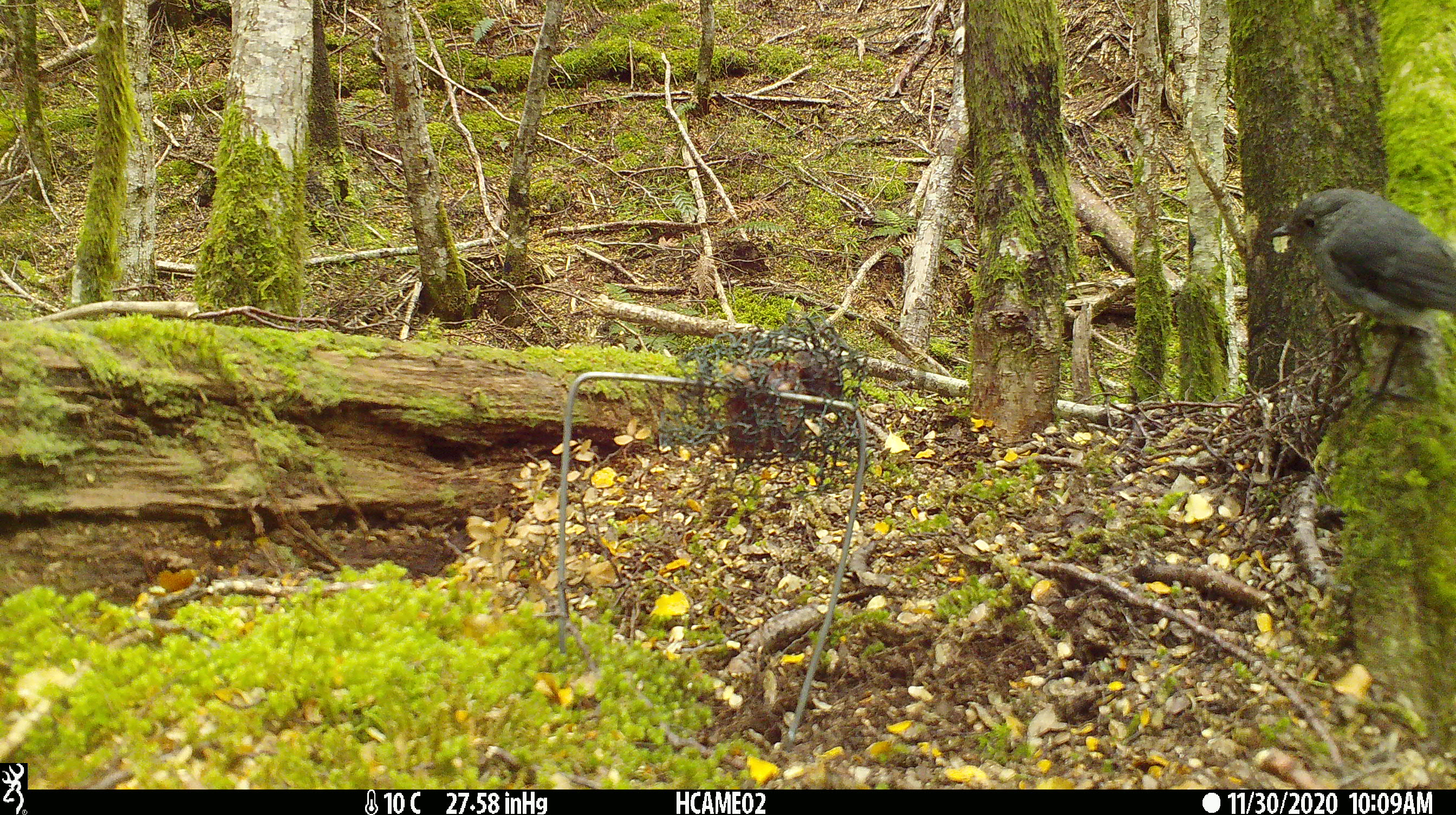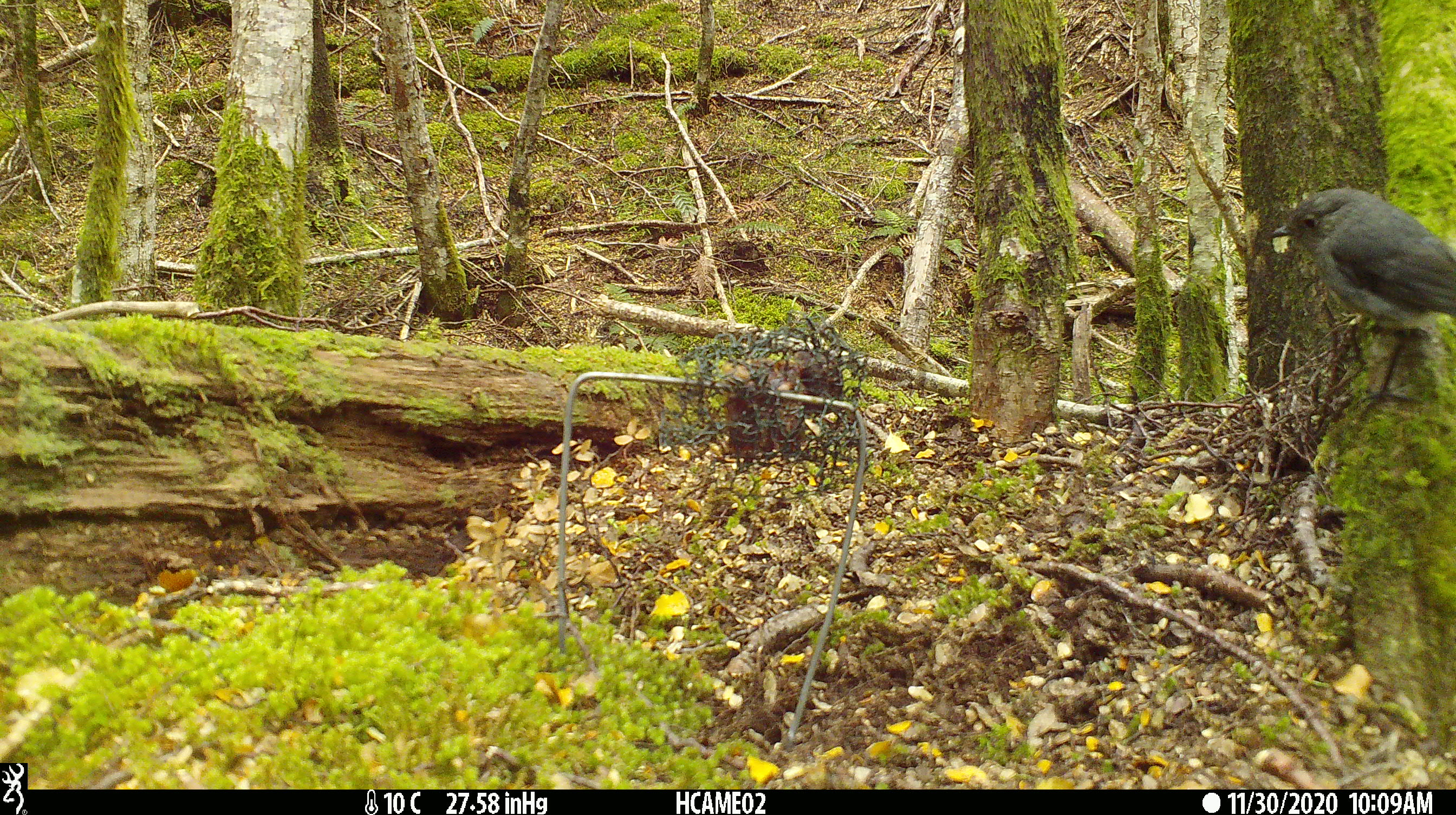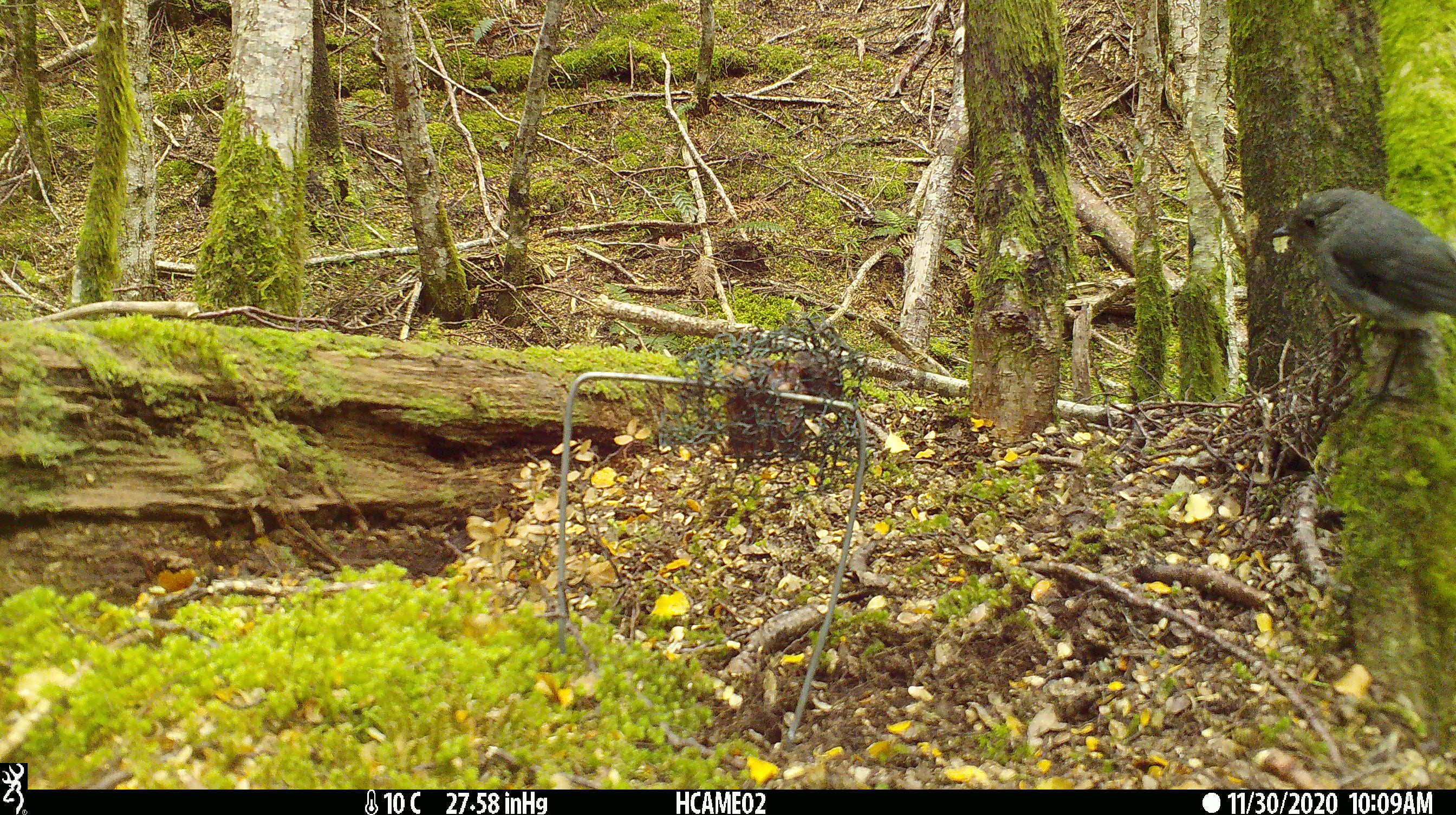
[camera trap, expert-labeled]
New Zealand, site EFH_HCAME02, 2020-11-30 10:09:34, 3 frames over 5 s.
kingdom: Animalia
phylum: Chordata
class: Aves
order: Passeriformes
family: Petroicidae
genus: Petroica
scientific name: Petroica australis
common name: new zealand robin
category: robin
Robin (new zealand robin) (Petroica australis).